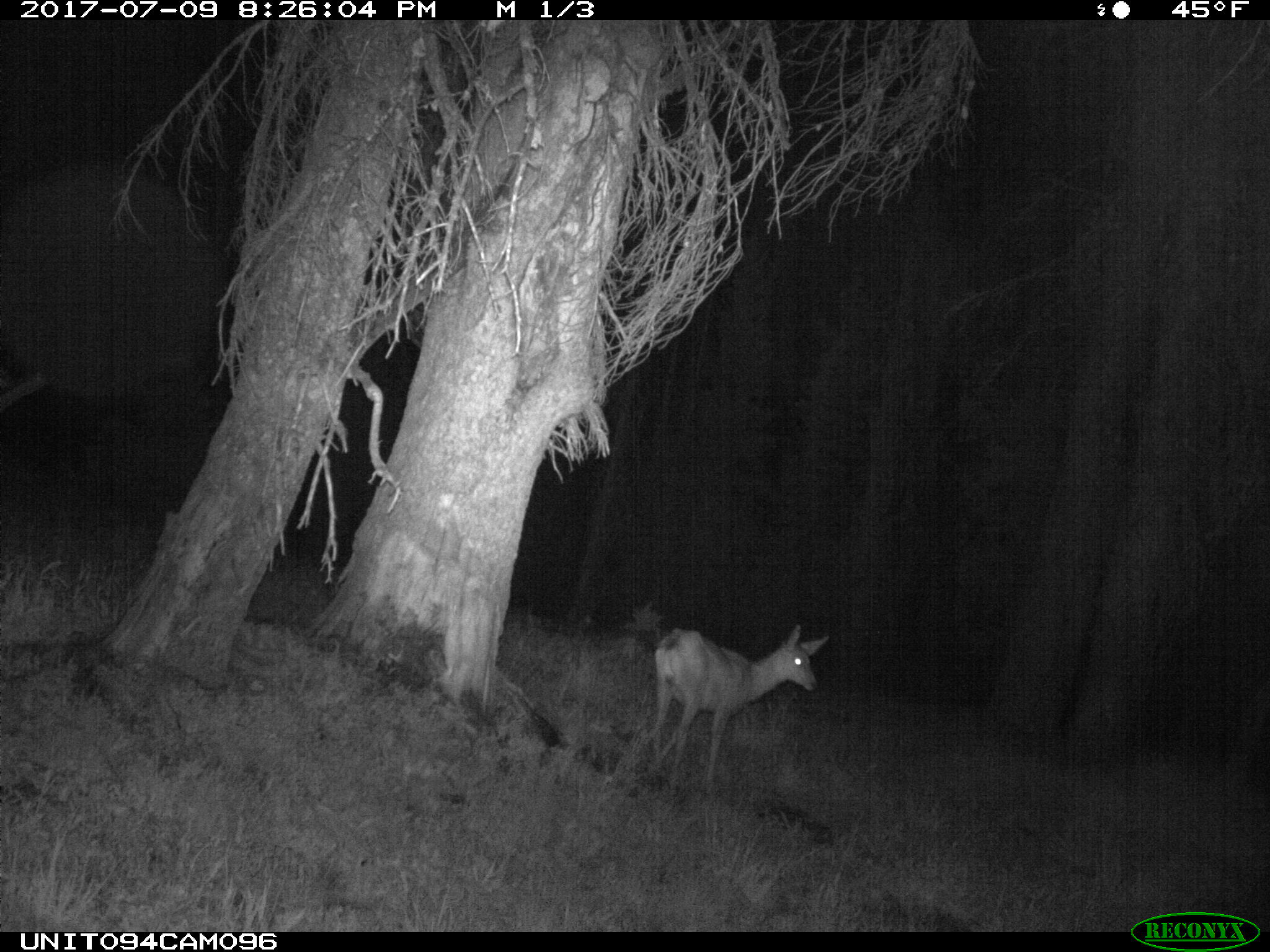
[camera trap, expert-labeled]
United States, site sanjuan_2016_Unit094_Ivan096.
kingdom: Animalia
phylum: Chordata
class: Mammalia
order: Artiodactyla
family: Cervidae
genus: Odocoileus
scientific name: Odocoileus hemionus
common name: mule deer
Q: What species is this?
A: Odocoileus hemionus (mule deer).